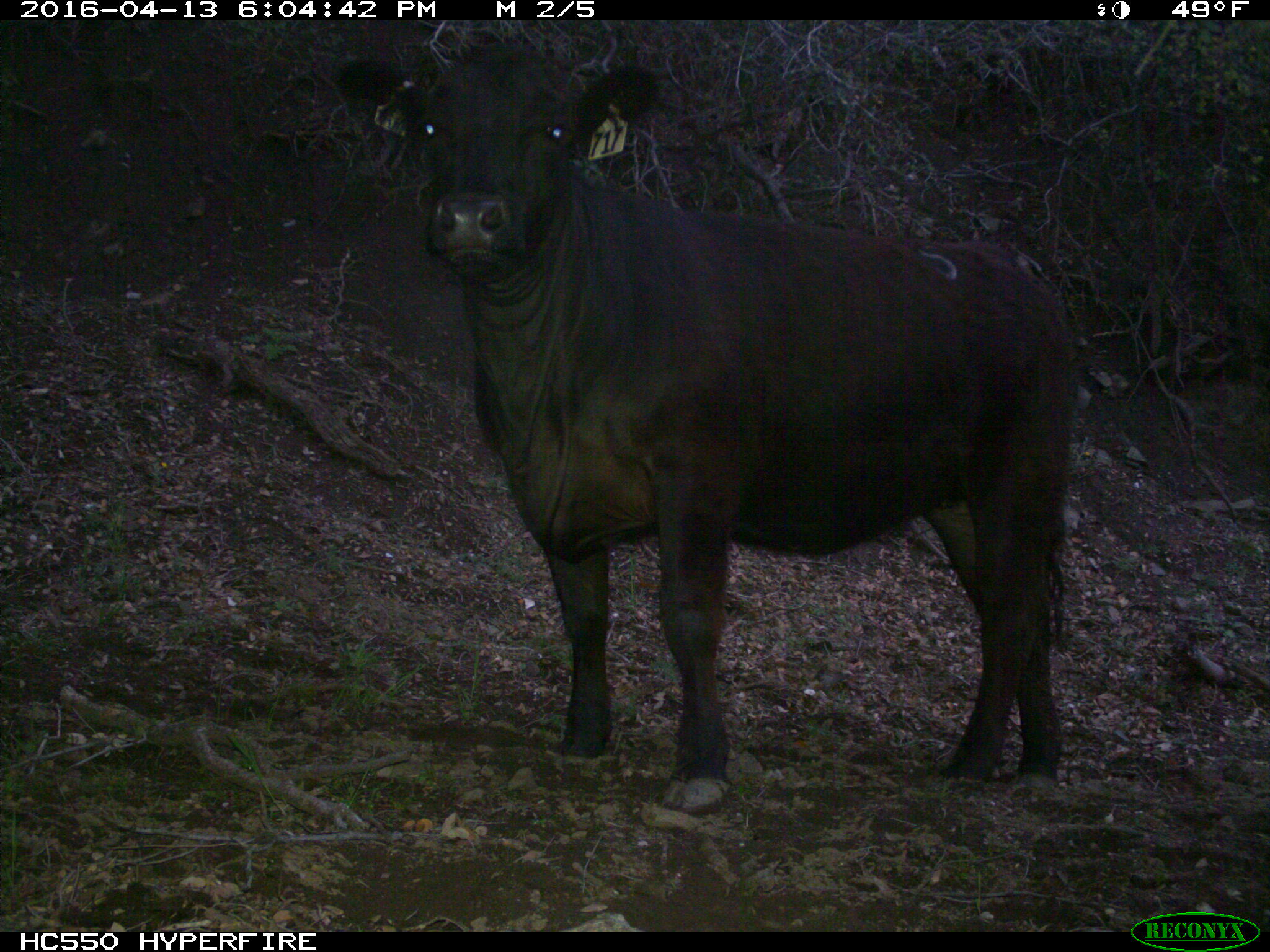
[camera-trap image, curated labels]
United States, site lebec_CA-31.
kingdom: Animalia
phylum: Chordata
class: Mammalia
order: Artiodactyla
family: Bovidae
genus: Bos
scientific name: Bos taurus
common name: domestic cow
Bos taurus (domestic cow).